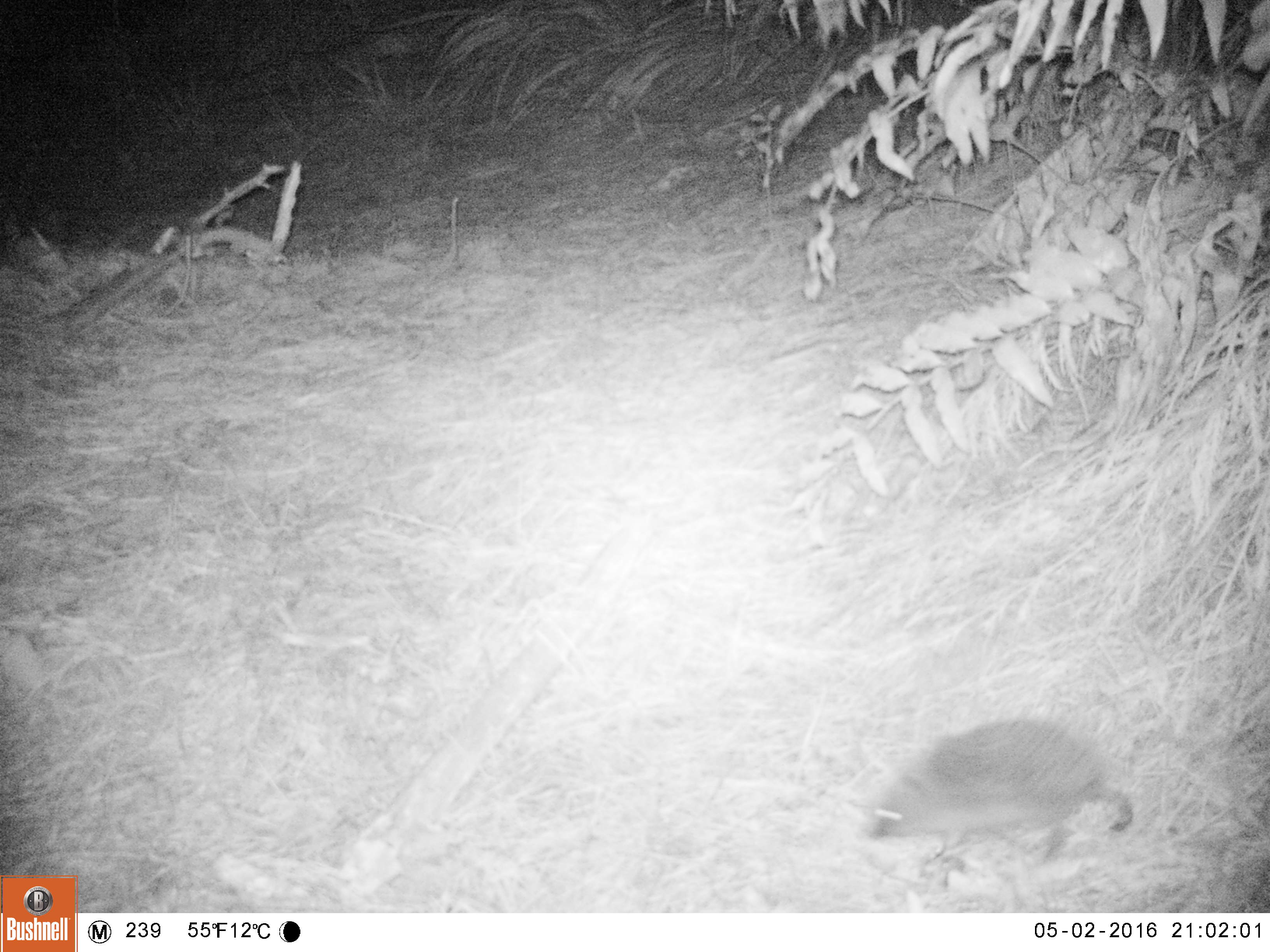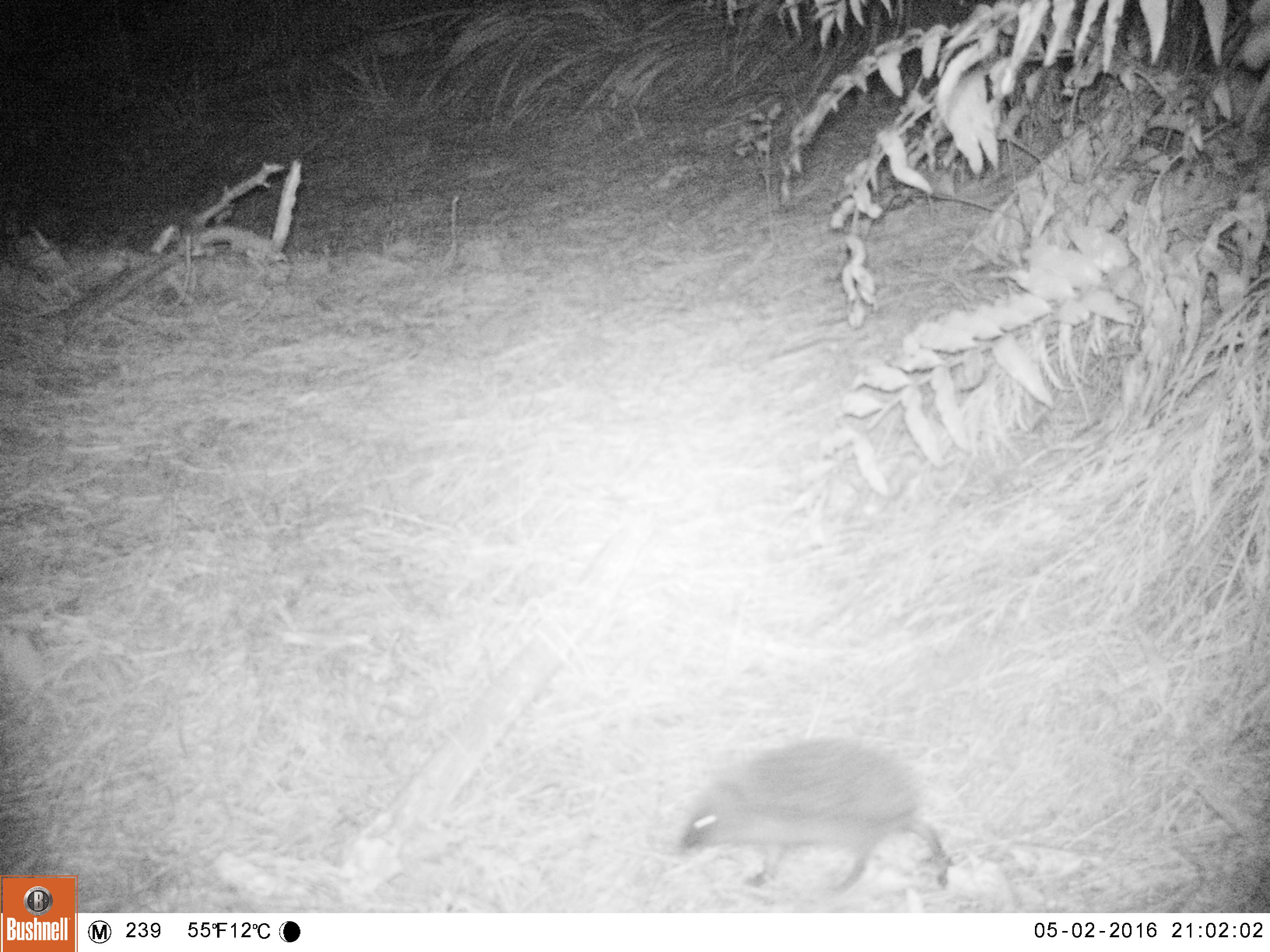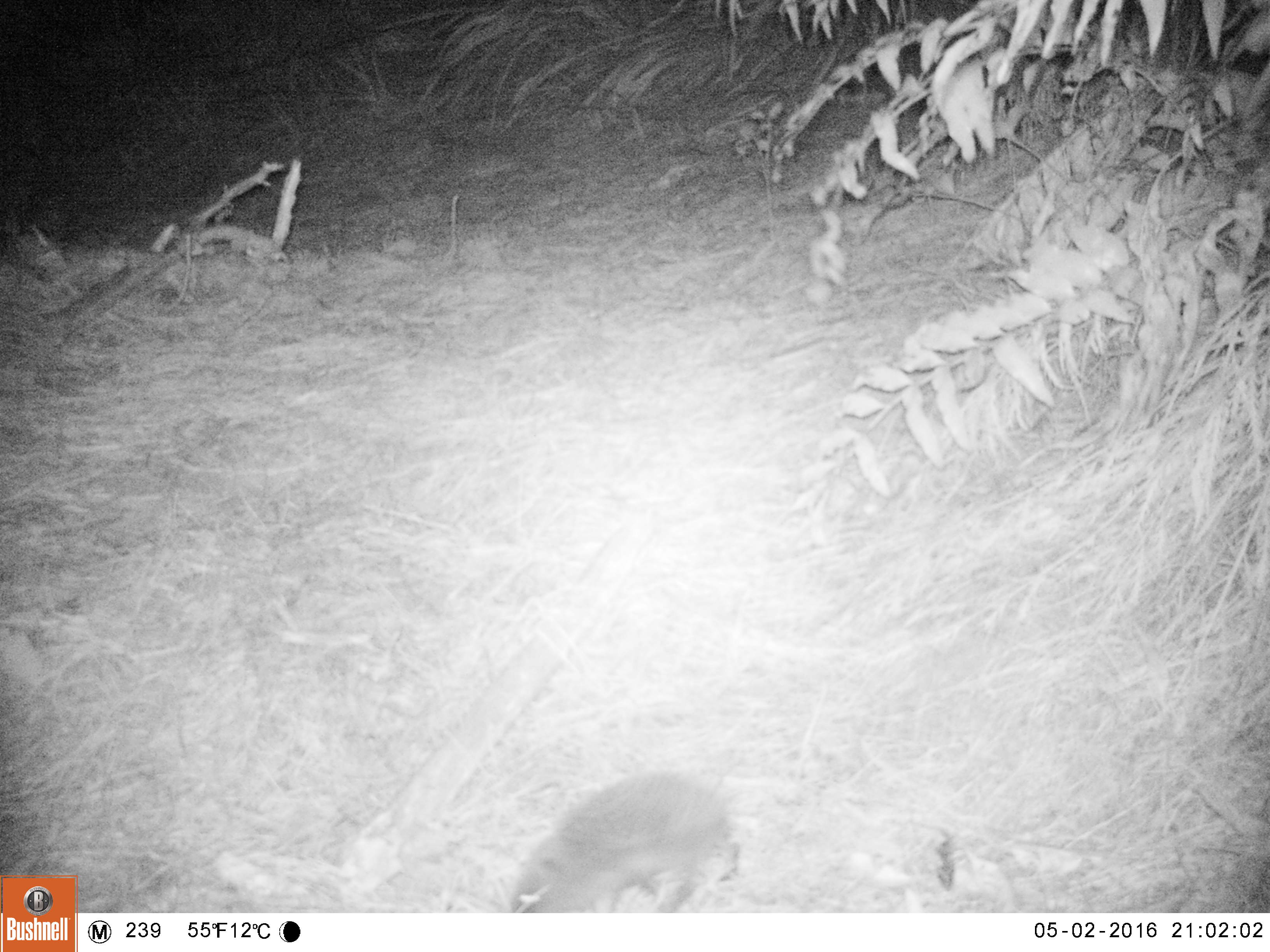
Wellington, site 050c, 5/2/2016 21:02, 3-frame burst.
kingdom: Animalia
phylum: Chordata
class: Mammalia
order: Eulipotyphla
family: Erinaceidae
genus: Erinaceus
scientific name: Erinaceus europaeus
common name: hedgehog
Hedgehog (Erinaceus europaeus).